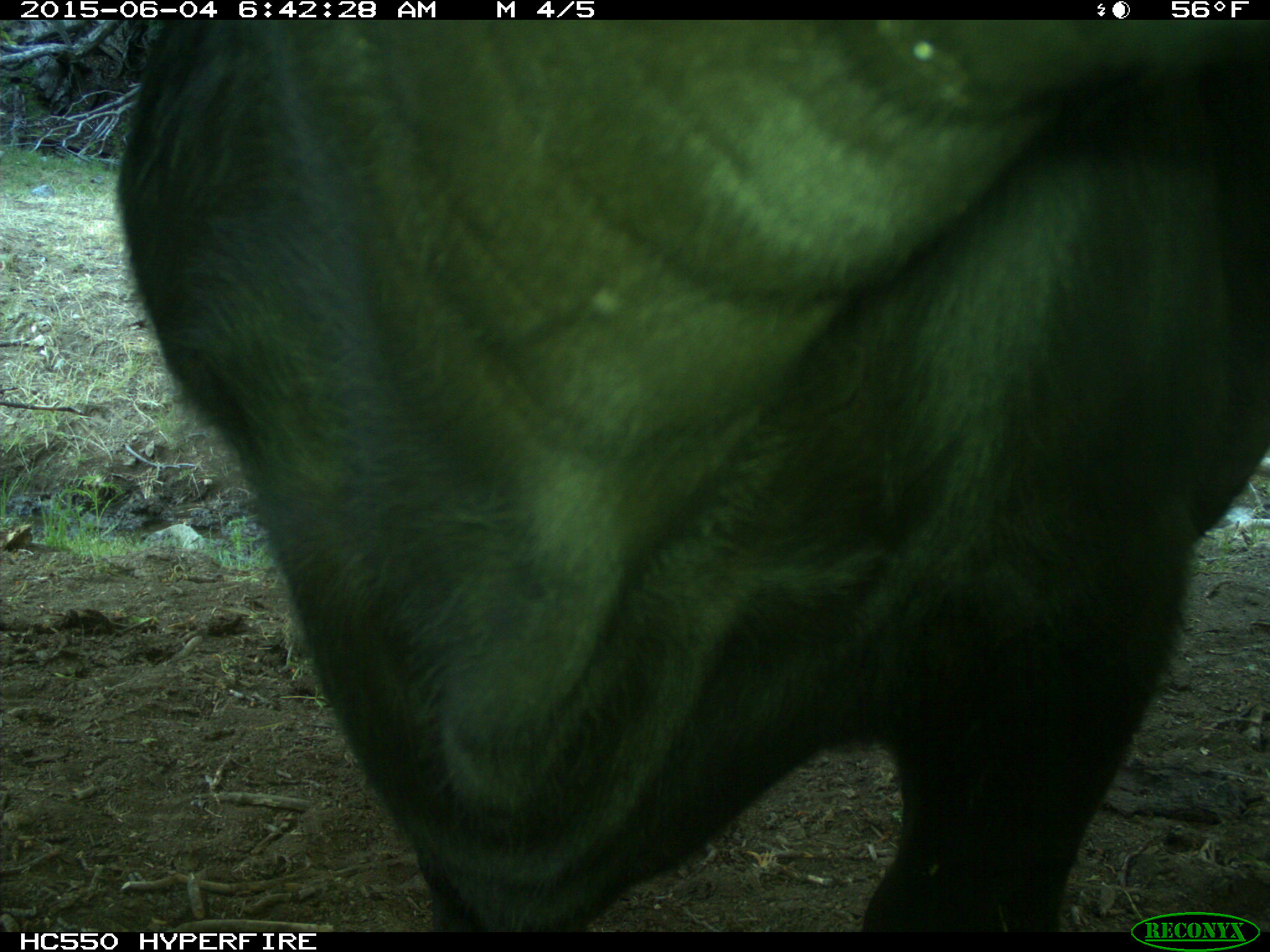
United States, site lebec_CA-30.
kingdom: Animalia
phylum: Chordata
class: Mammalia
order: Artiodactyla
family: Bovidae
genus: Bos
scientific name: Bos taurus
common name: domestic cow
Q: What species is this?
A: Bos taurus (domestic cow).